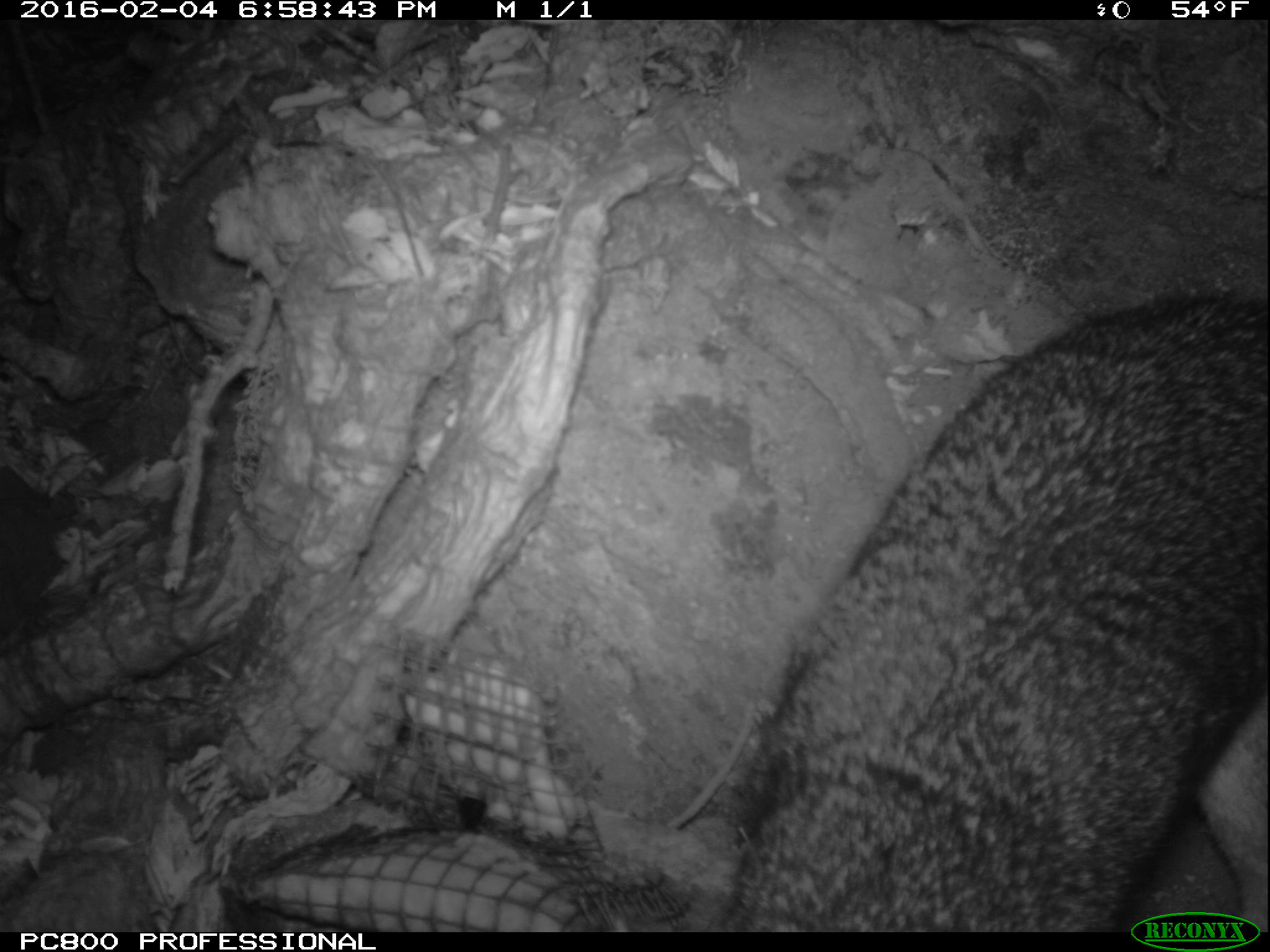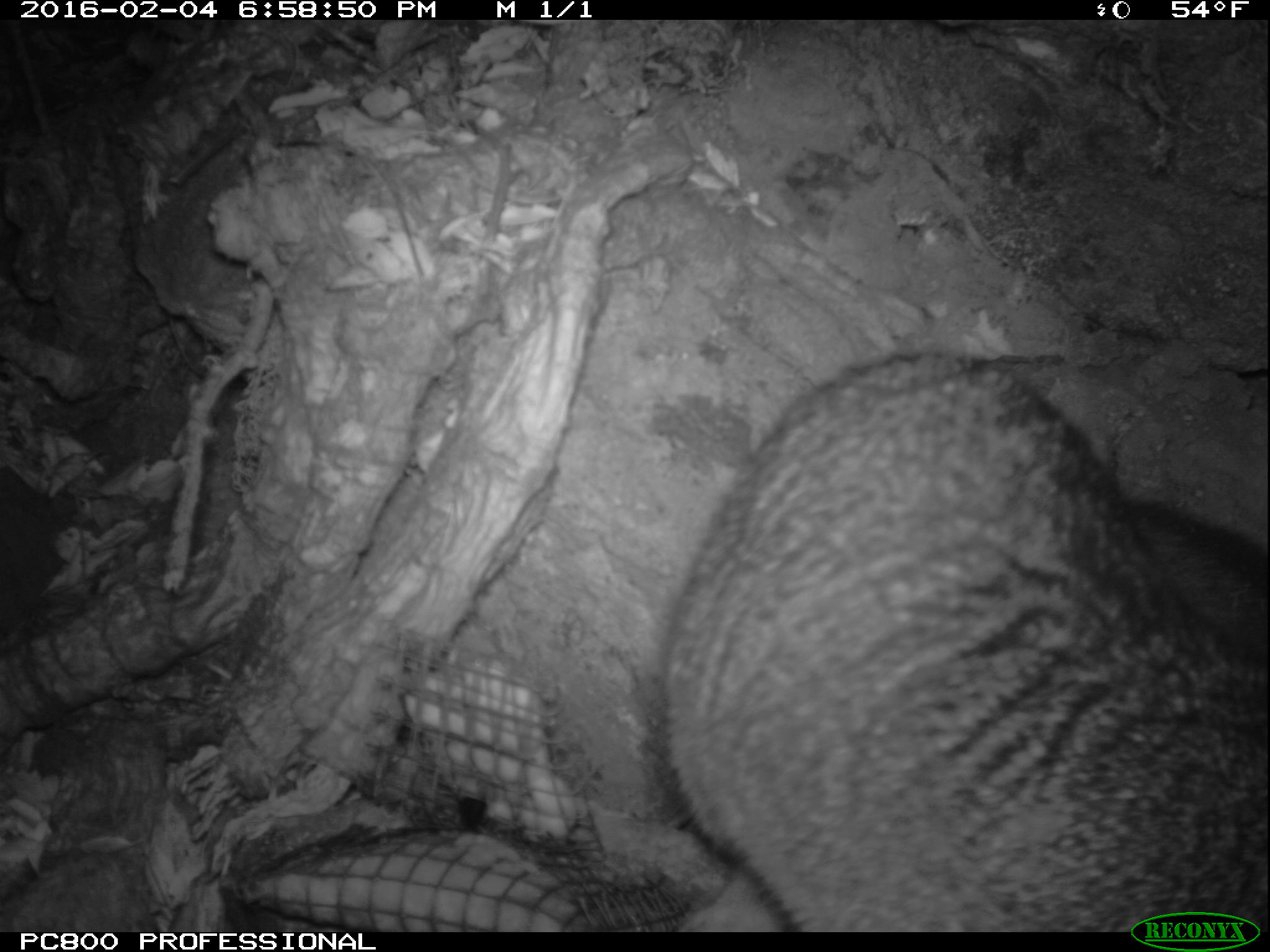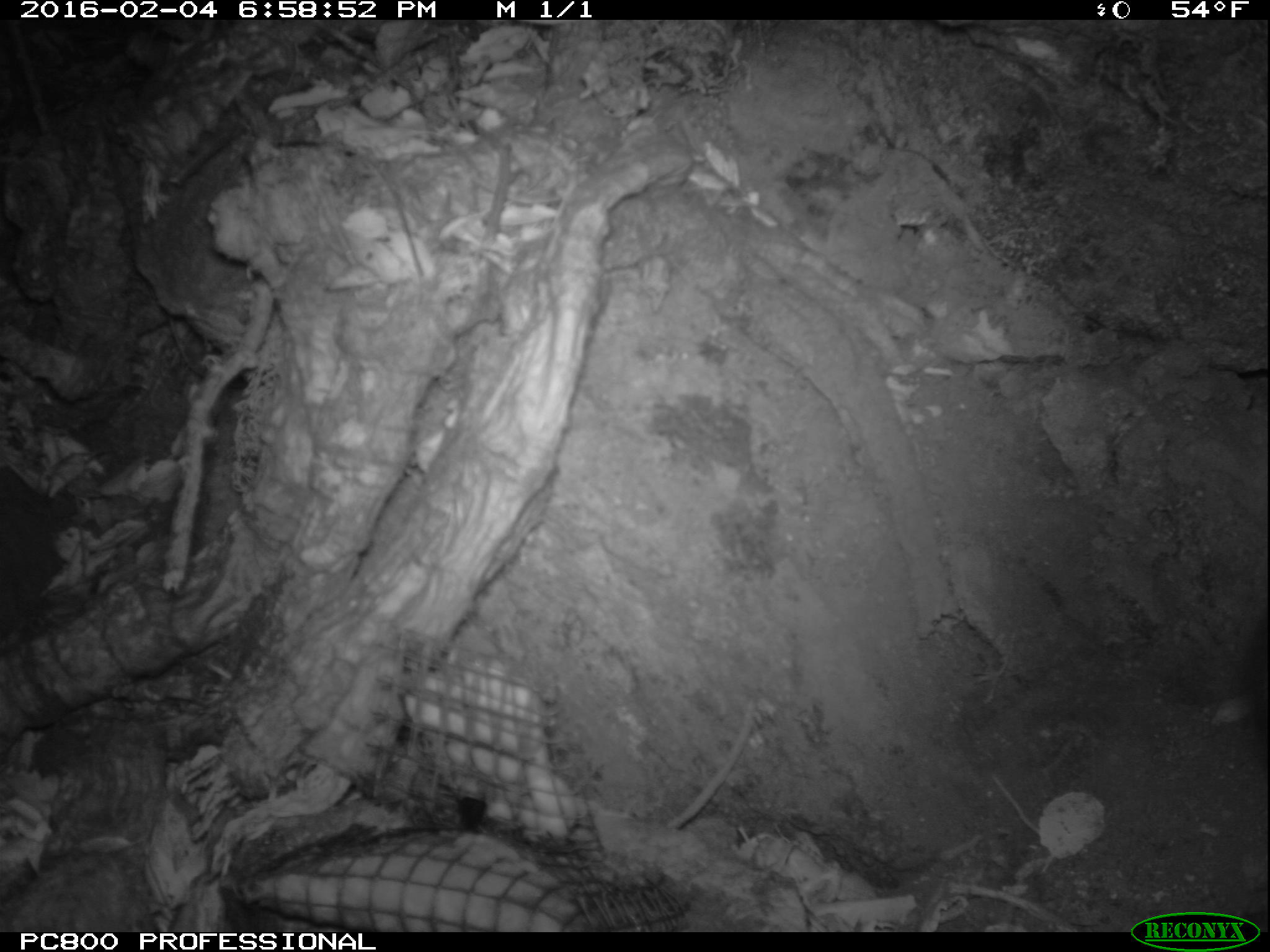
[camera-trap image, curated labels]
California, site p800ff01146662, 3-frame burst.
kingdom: Animalia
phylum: Chordata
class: Mammalia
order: Carnivora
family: Canidae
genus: Urocyon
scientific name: Urocyon littoralis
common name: island fox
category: fox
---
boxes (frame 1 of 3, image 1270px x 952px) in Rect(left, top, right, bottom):
fox: Rect(698, 288, 1269, 932)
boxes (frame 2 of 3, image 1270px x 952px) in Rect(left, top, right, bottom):
fox: Rect(660, 350, 1267, 932)